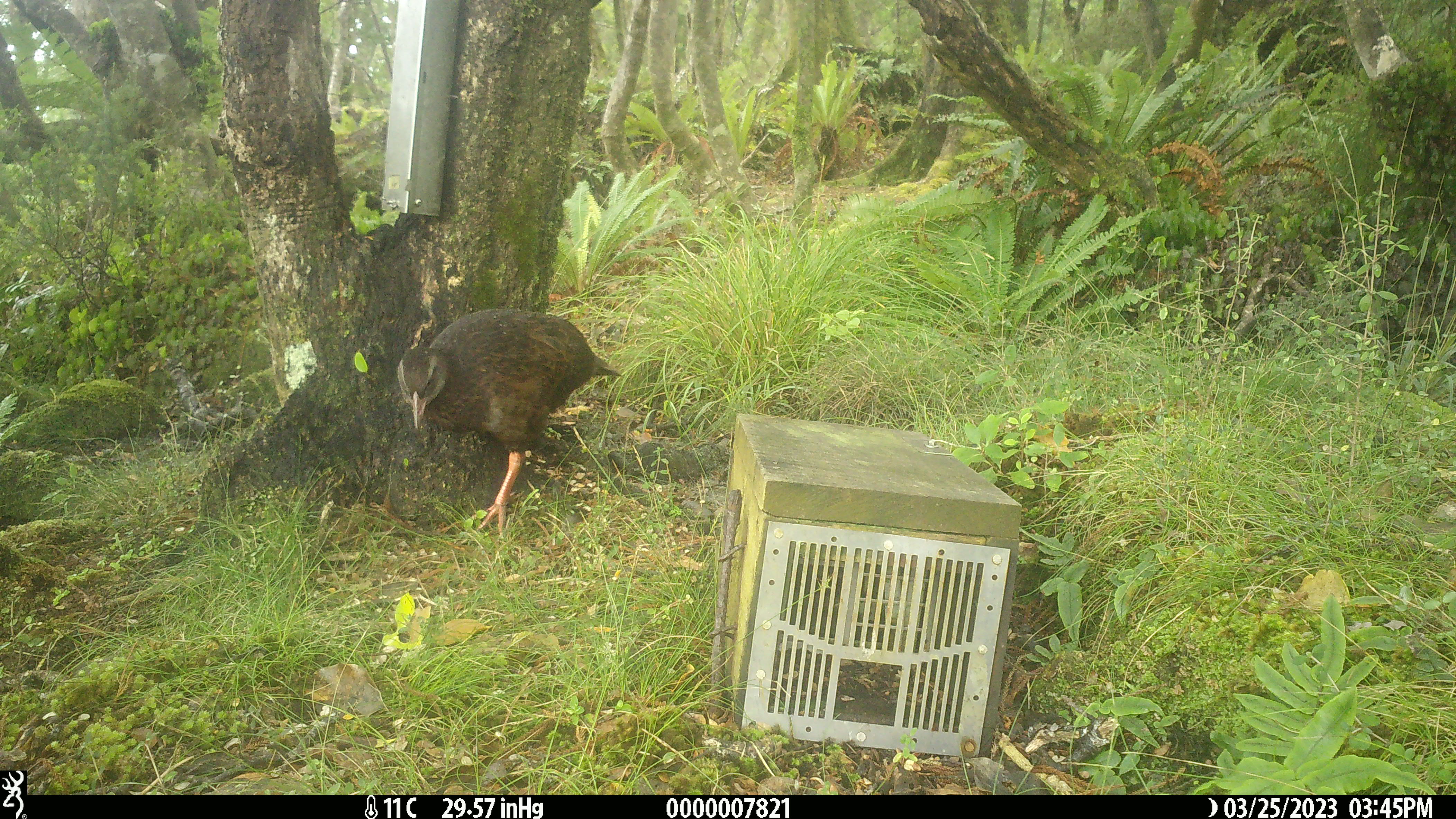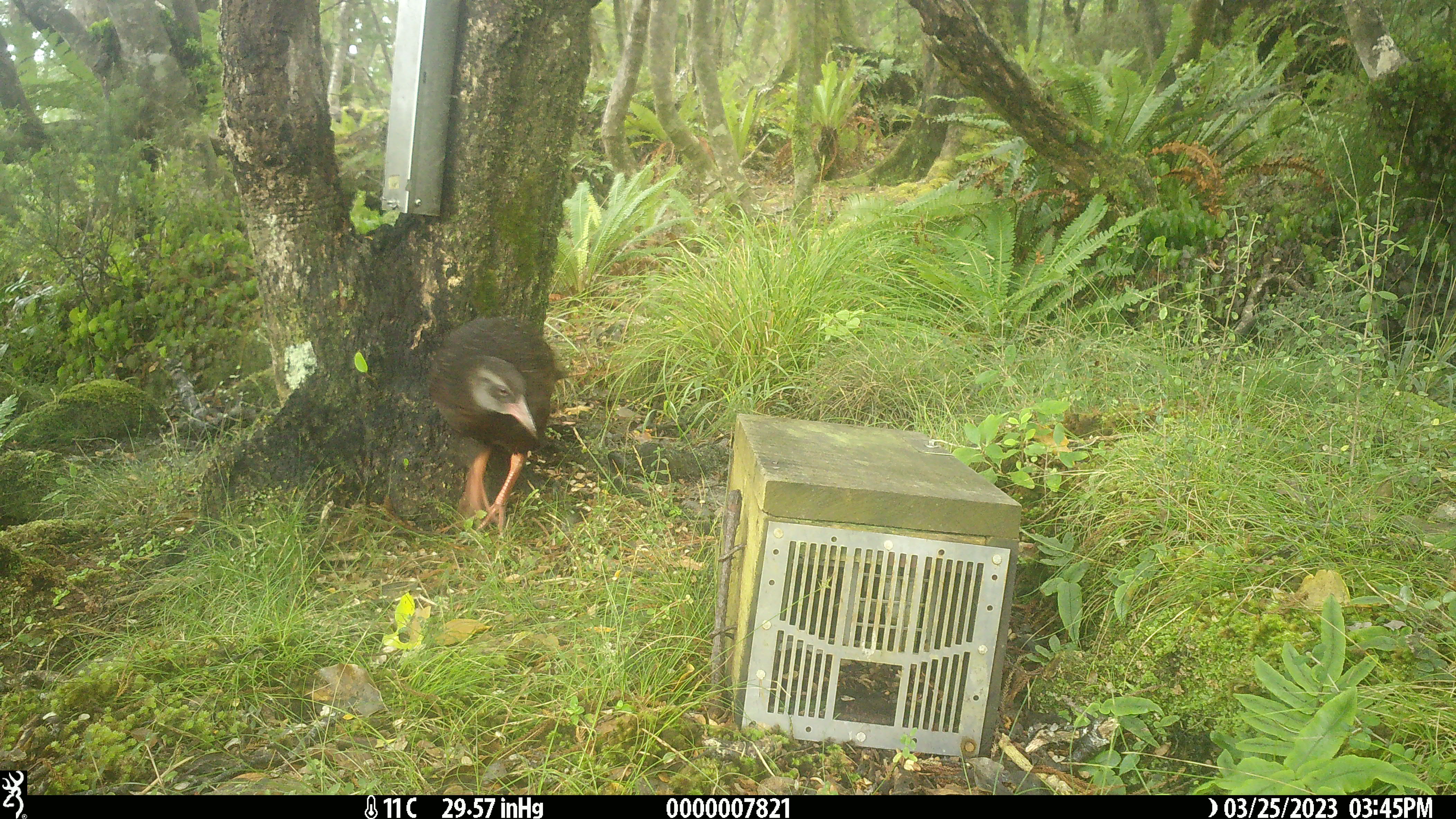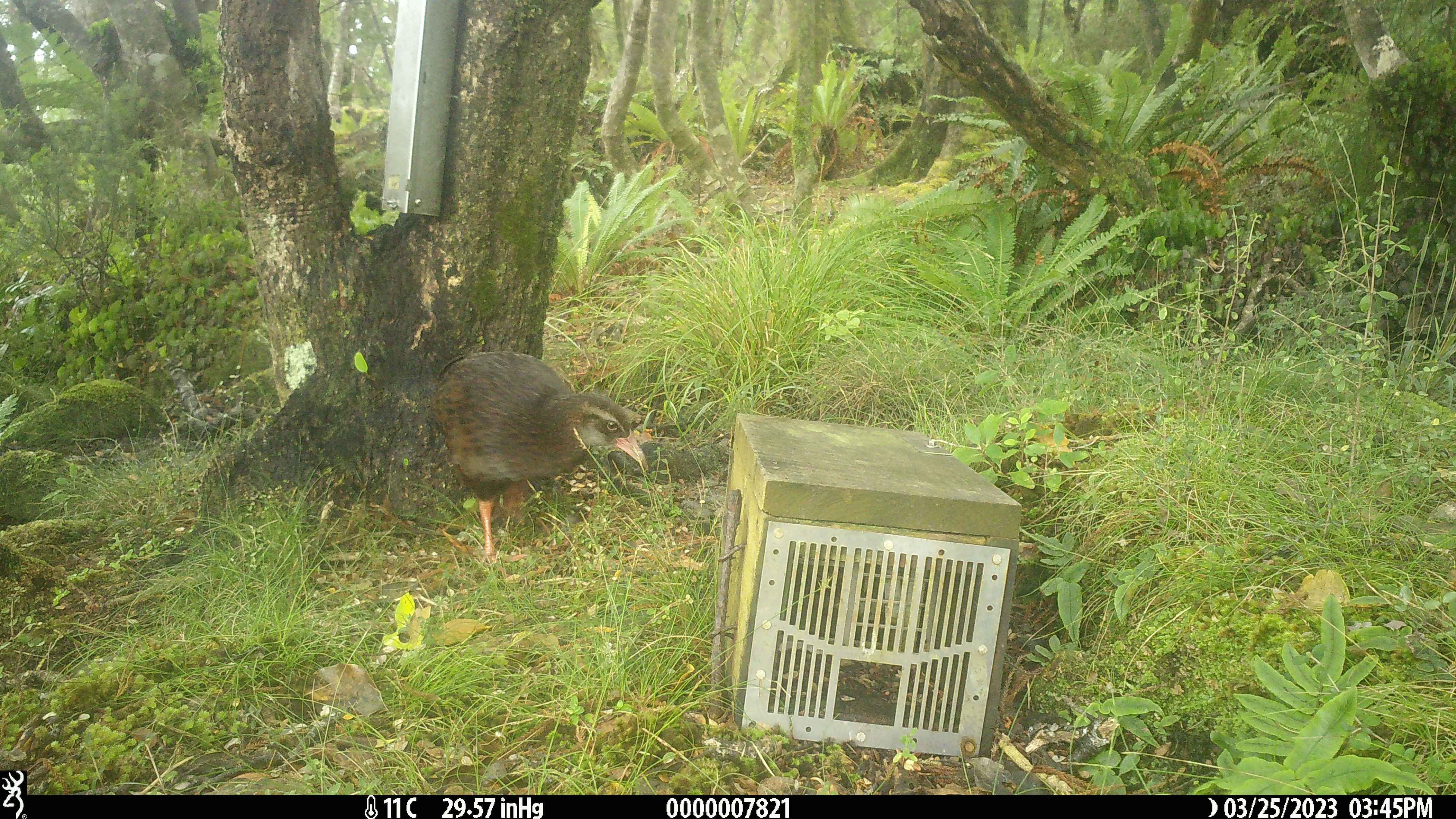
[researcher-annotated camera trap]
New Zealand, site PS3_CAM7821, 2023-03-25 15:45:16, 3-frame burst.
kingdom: Animalia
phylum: Chordata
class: Aves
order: Gruiformes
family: Rallidae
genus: Gallirallus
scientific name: Gallirallus australis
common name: weka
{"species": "weka (Gallirallus australis)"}